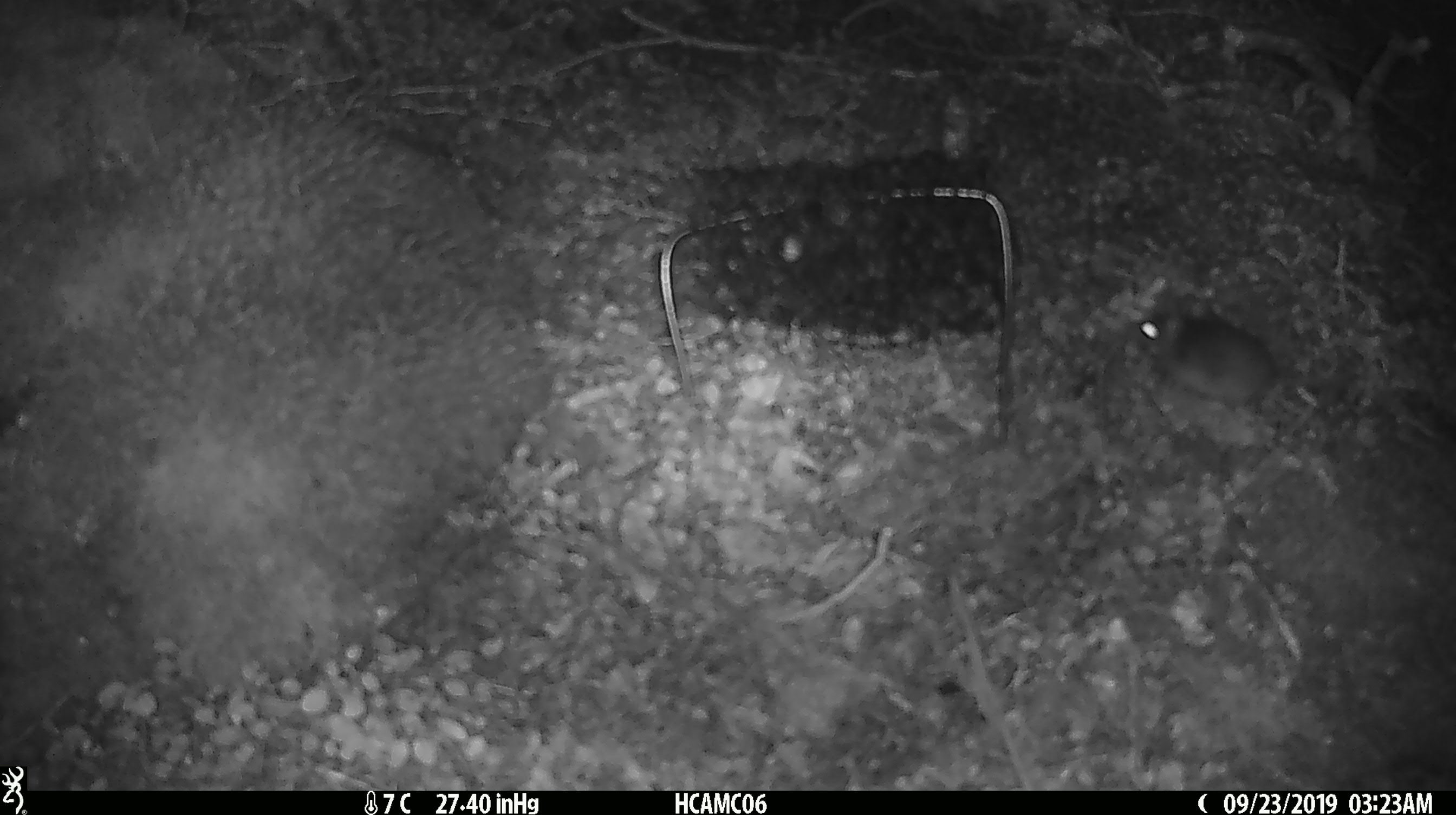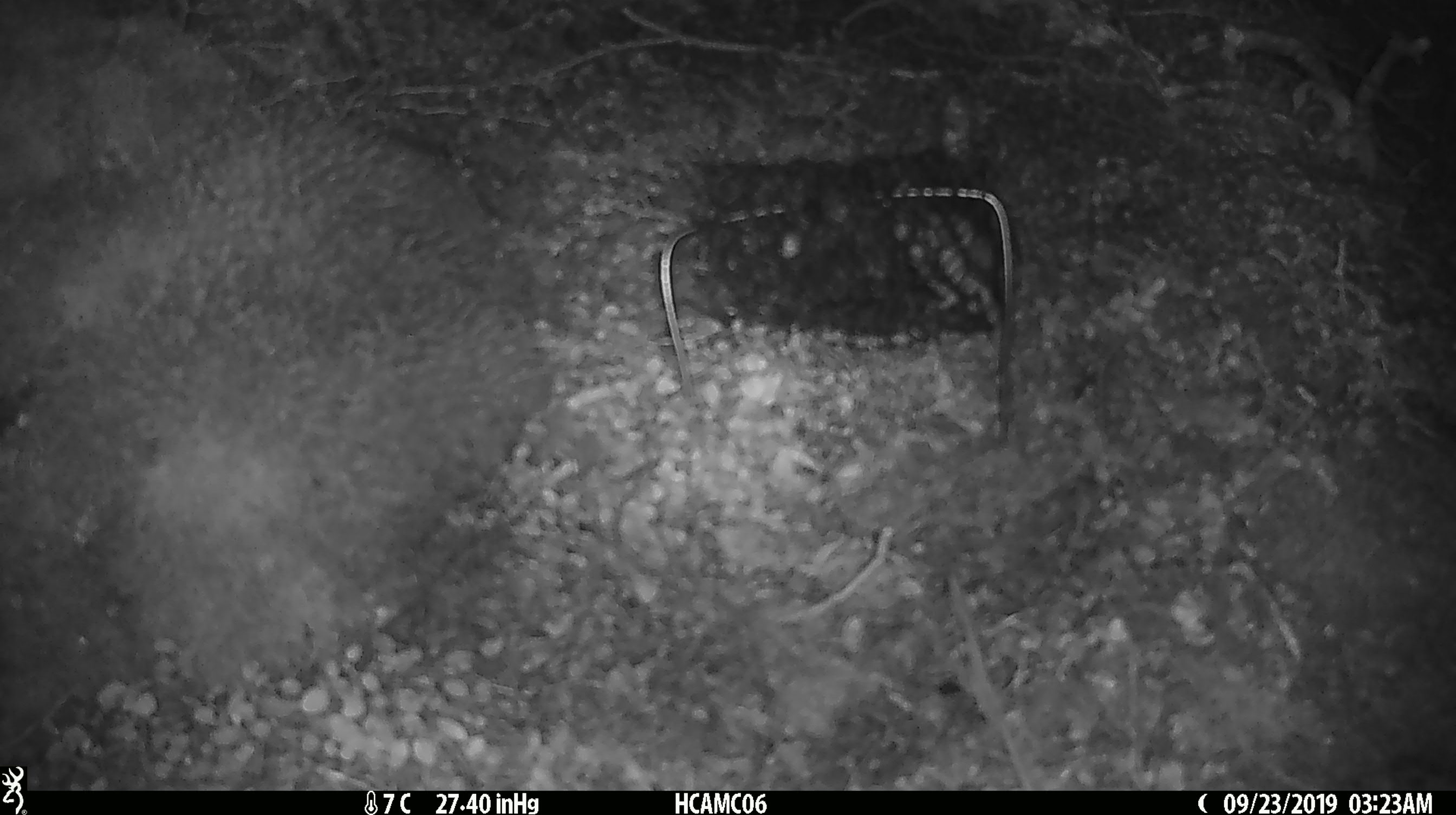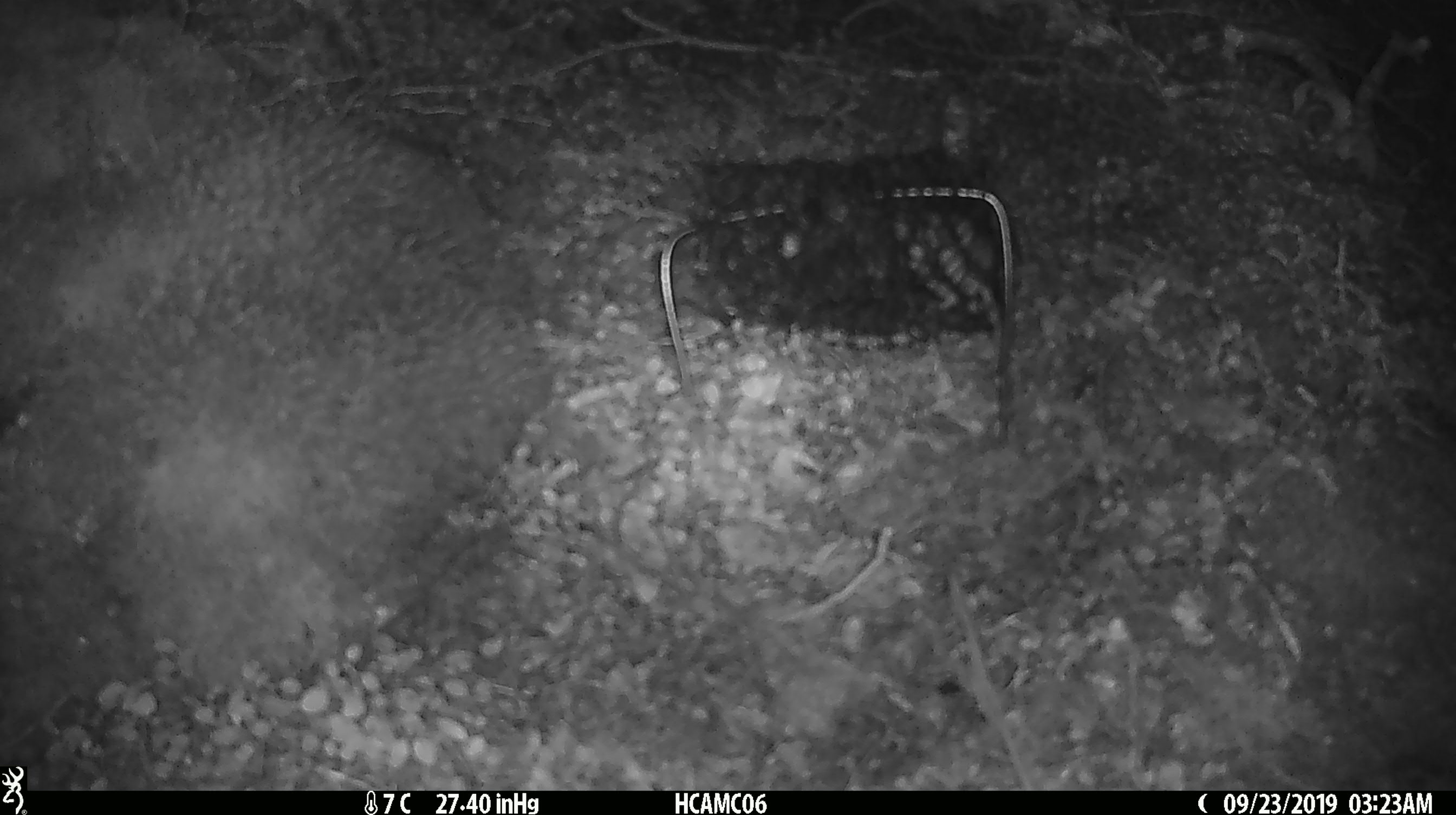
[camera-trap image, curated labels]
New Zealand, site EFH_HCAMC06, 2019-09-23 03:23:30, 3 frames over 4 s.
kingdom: Animalia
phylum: Chordata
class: Mammalia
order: Rodentia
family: Muridae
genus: Mus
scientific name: Mus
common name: mouse